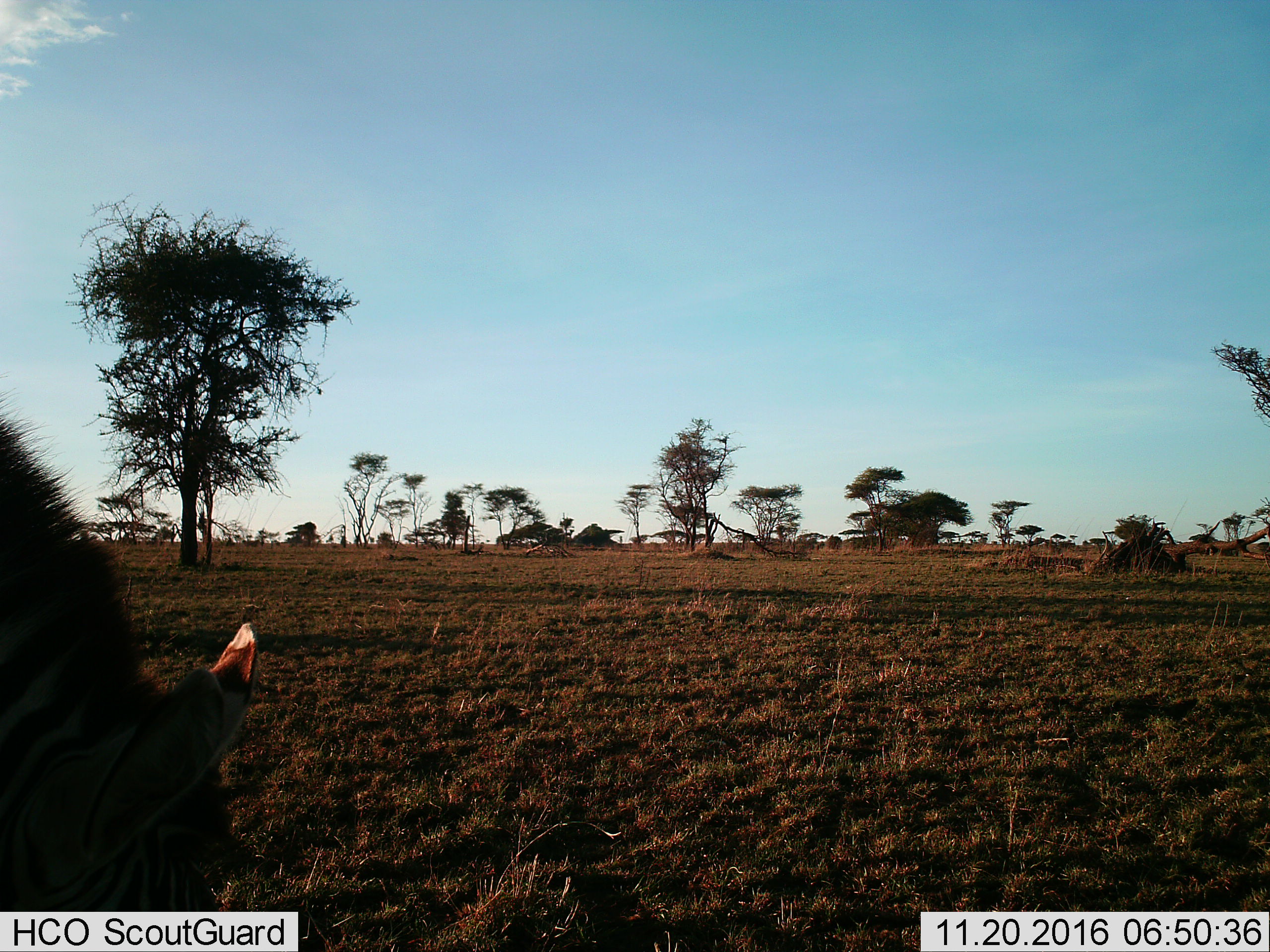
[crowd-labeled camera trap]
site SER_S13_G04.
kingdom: Animalia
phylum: Chordata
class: Mammalia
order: Perissodactyla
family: Equidae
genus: Equus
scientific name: Equus quagga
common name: plains zebra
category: zebraplains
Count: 1.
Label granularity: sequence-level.